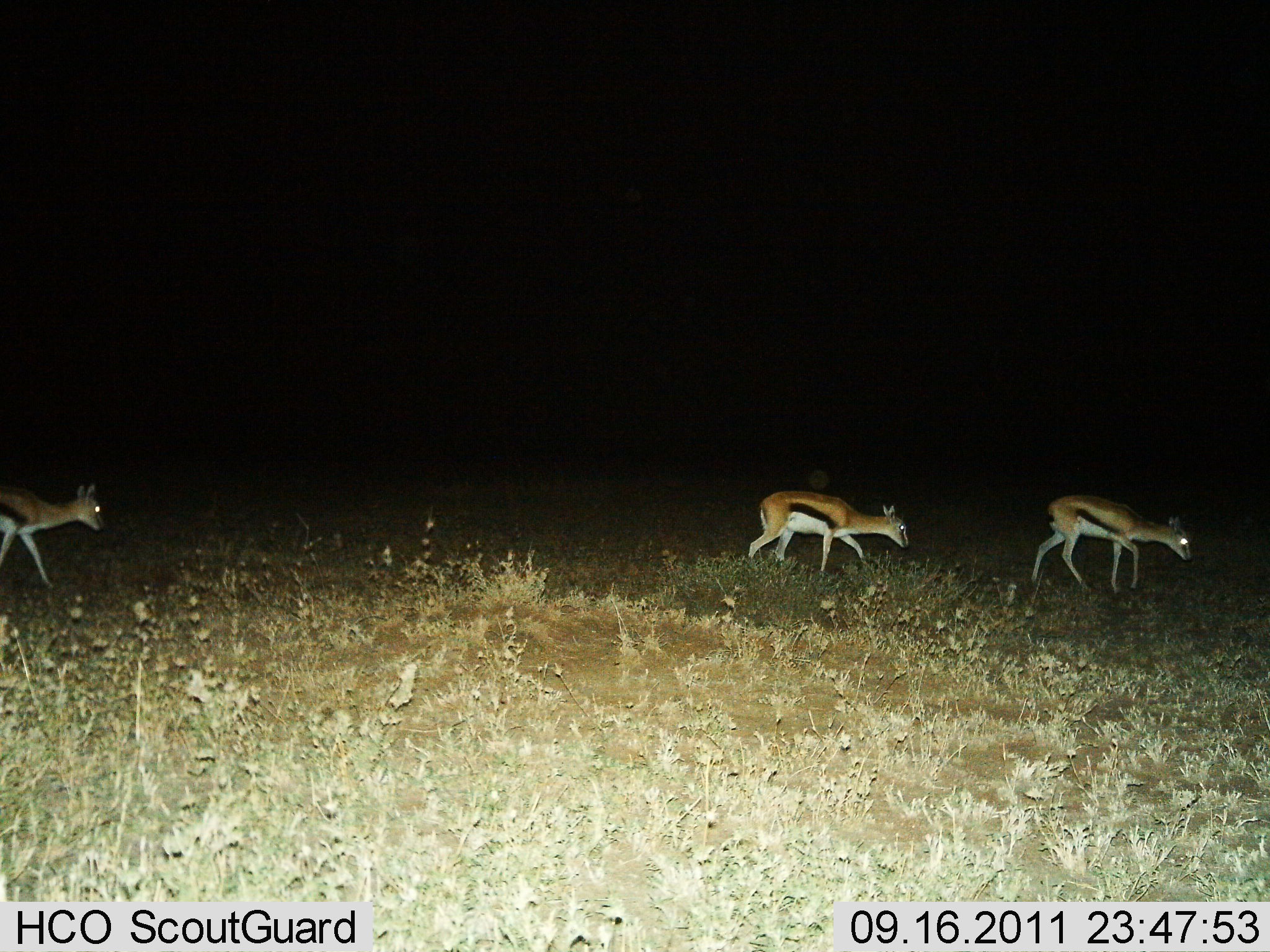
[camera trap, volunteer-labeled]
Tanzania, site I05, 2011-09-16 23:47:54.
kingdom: Animalia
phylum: Chordata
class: Mammalia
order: Artiodactyla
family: Bovidae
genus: Eudorcas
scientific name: Eudorcas thomsonii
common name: thomson's gazelle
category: gazellethomsons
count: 3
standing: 15%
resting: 0%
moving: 92%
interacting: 0%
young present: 8%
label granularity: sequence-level